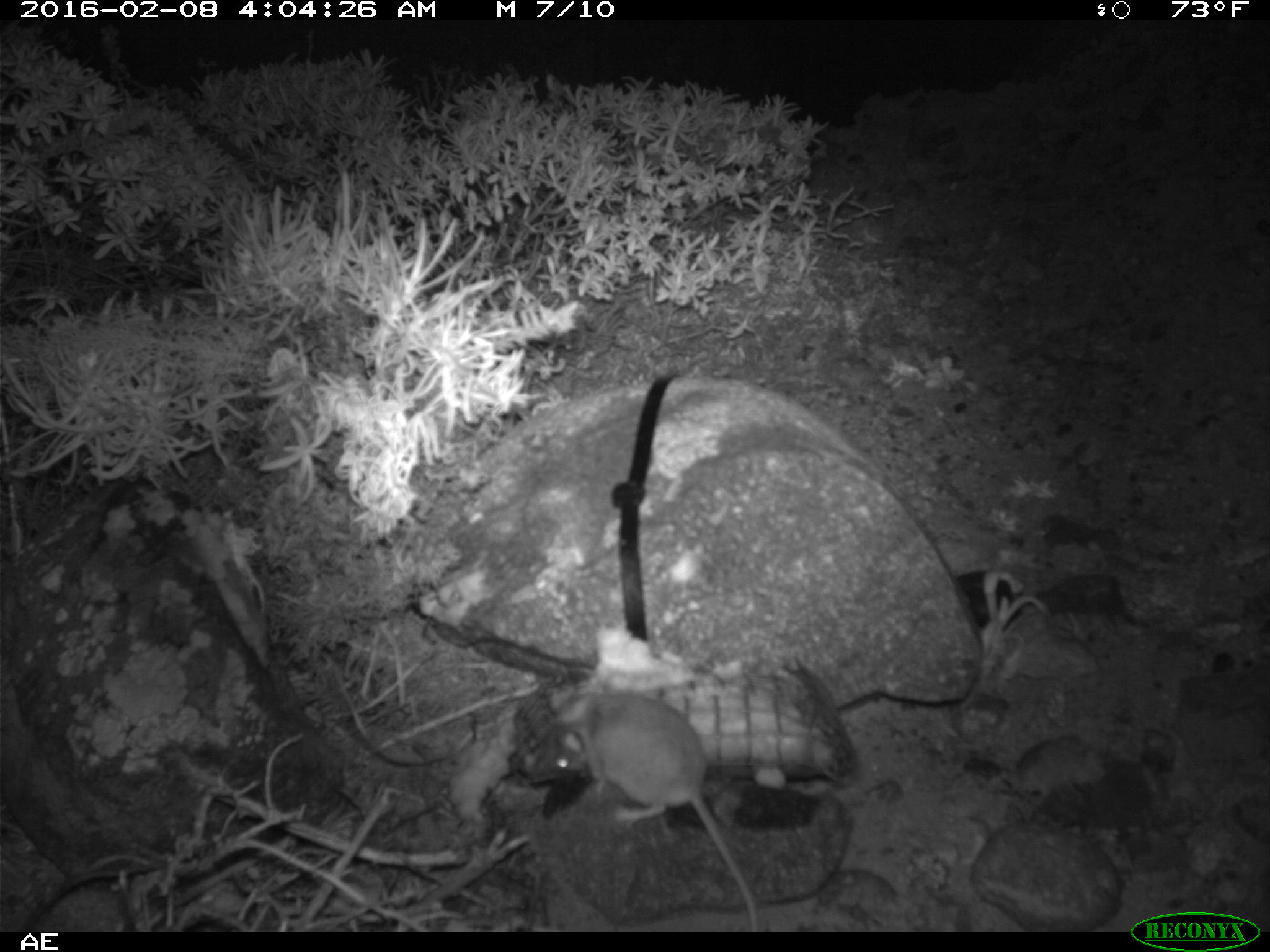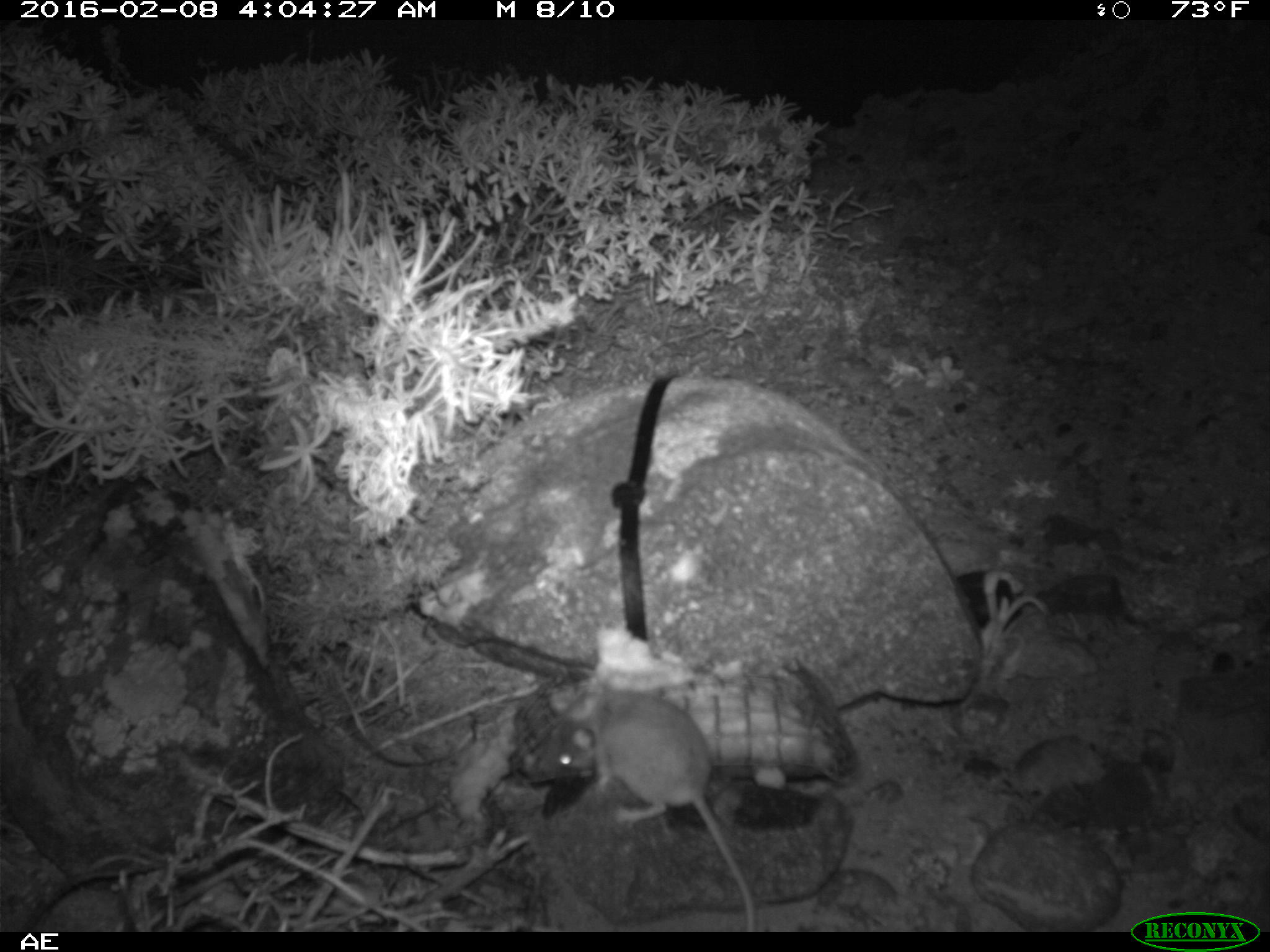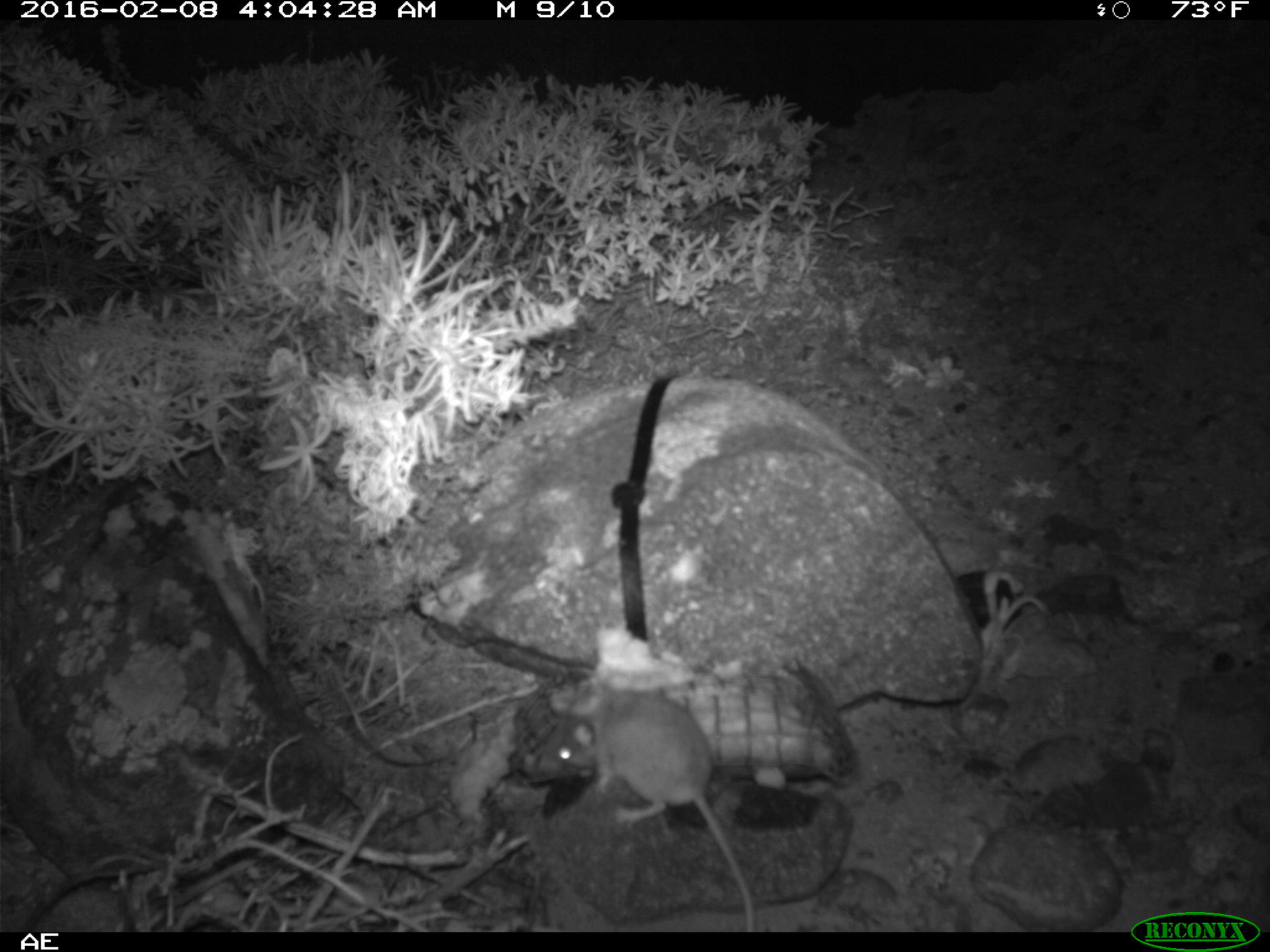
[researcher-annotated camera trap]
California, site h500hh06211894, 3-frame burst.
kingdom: Animalia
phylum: Chordata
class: Mammalia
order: Rodentia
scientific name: Rodentia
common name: rodent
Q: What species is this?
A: Rodent (Rodentia).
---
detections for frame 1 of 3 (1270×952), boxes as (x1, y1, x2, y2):
rodent: (546, 693, 758, 932)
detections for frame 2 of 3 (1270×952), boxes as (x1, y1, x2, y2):
rodent: (543, 679, 757, 932)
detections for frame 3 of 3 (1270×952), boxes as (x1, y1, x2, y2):
rodent: (537, 680, 755, 932)